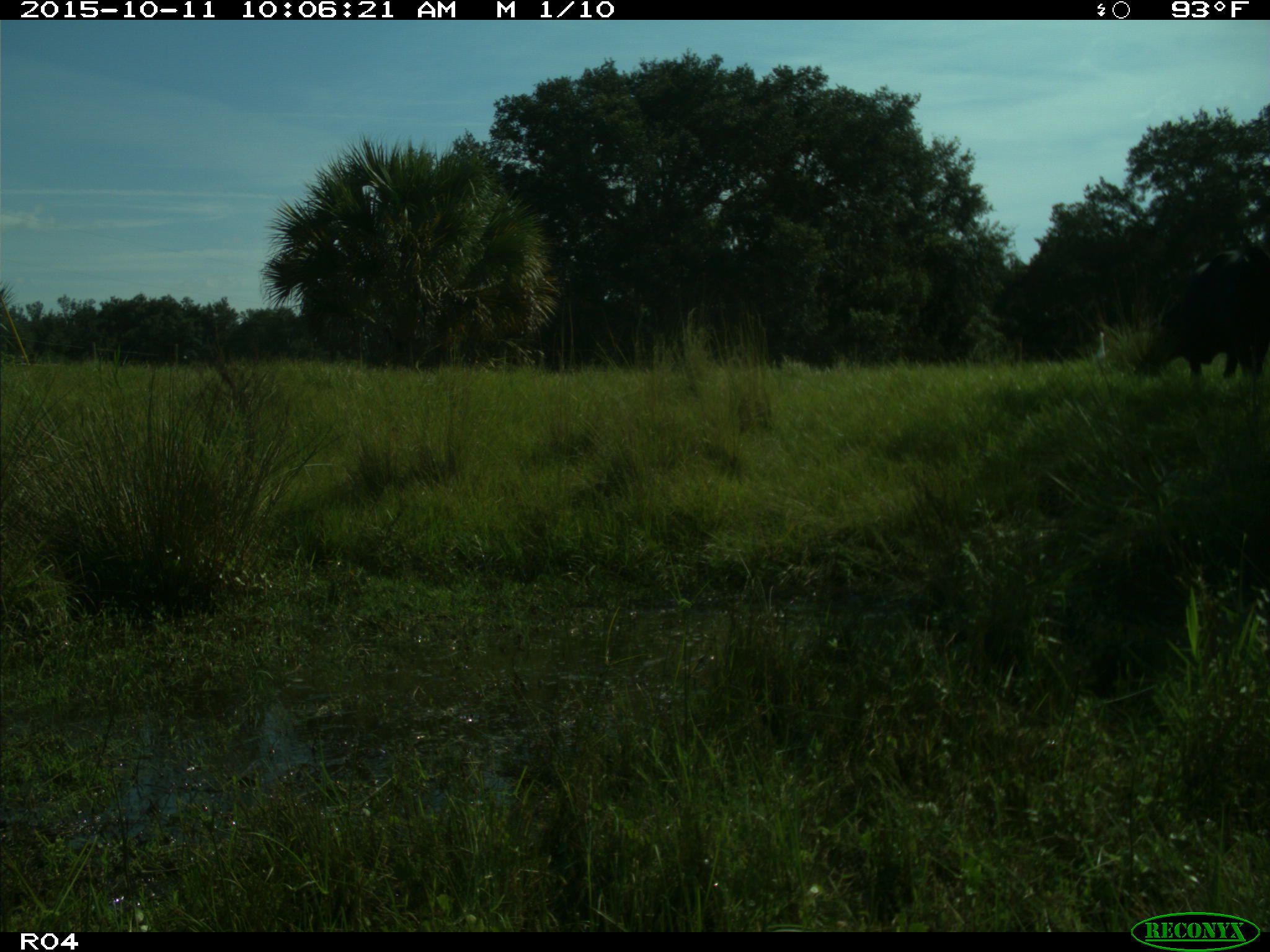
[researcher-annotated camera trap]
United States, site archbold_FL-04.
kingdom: Animalia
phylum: Chordata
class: Mammalia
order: Artiodactyla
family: Bovidae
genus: Bos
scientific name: Bos taurus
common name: domestic cow